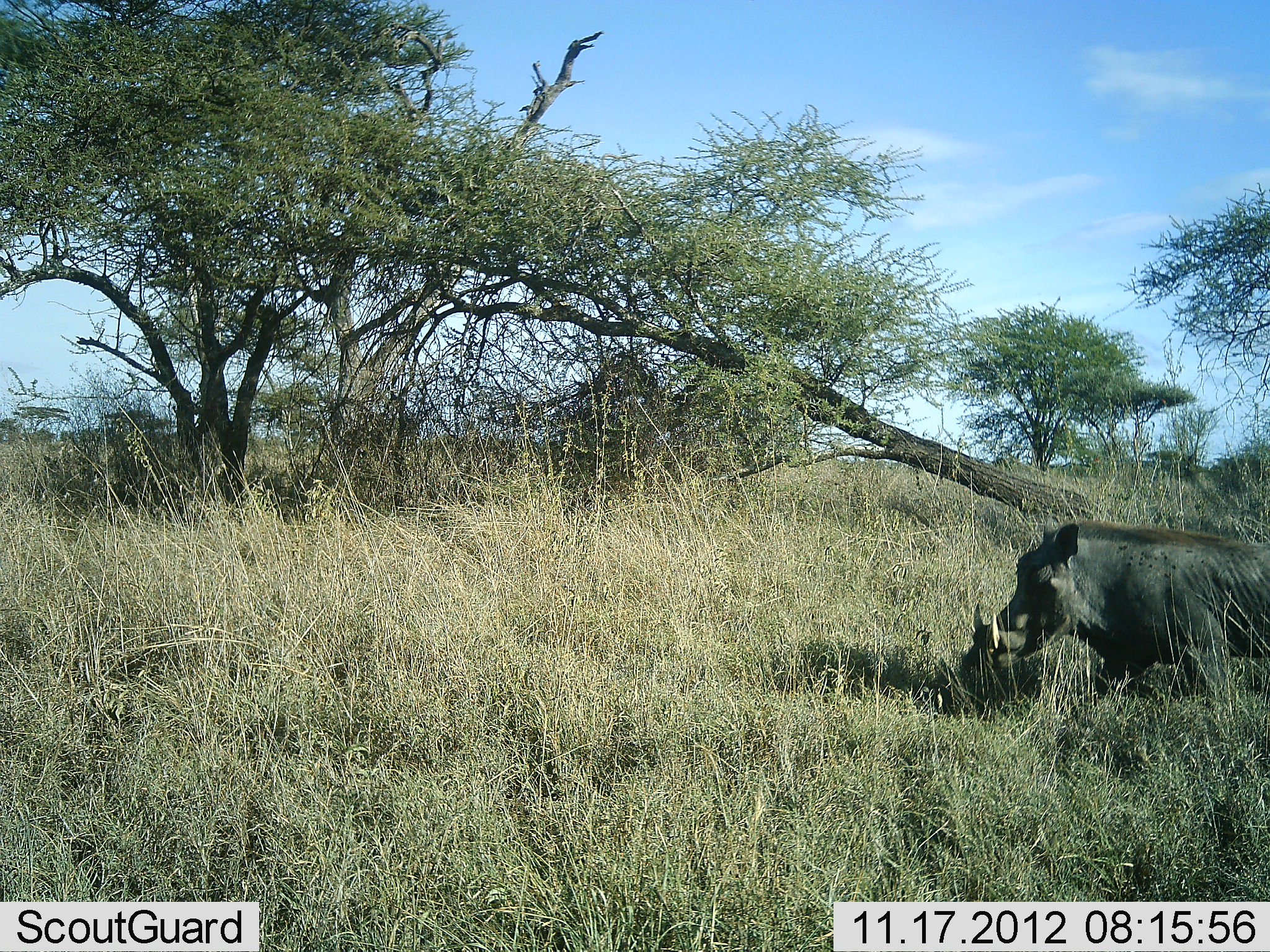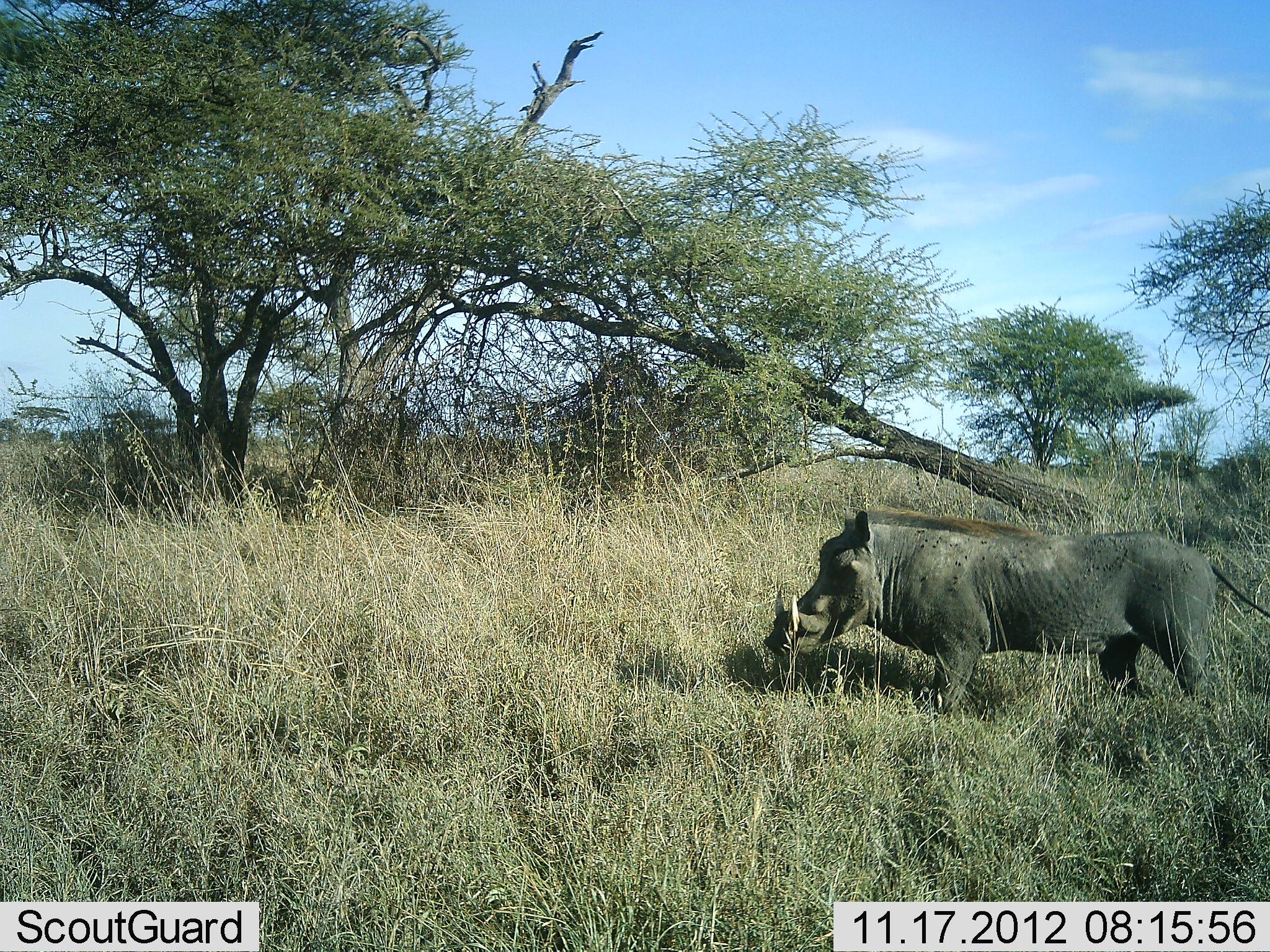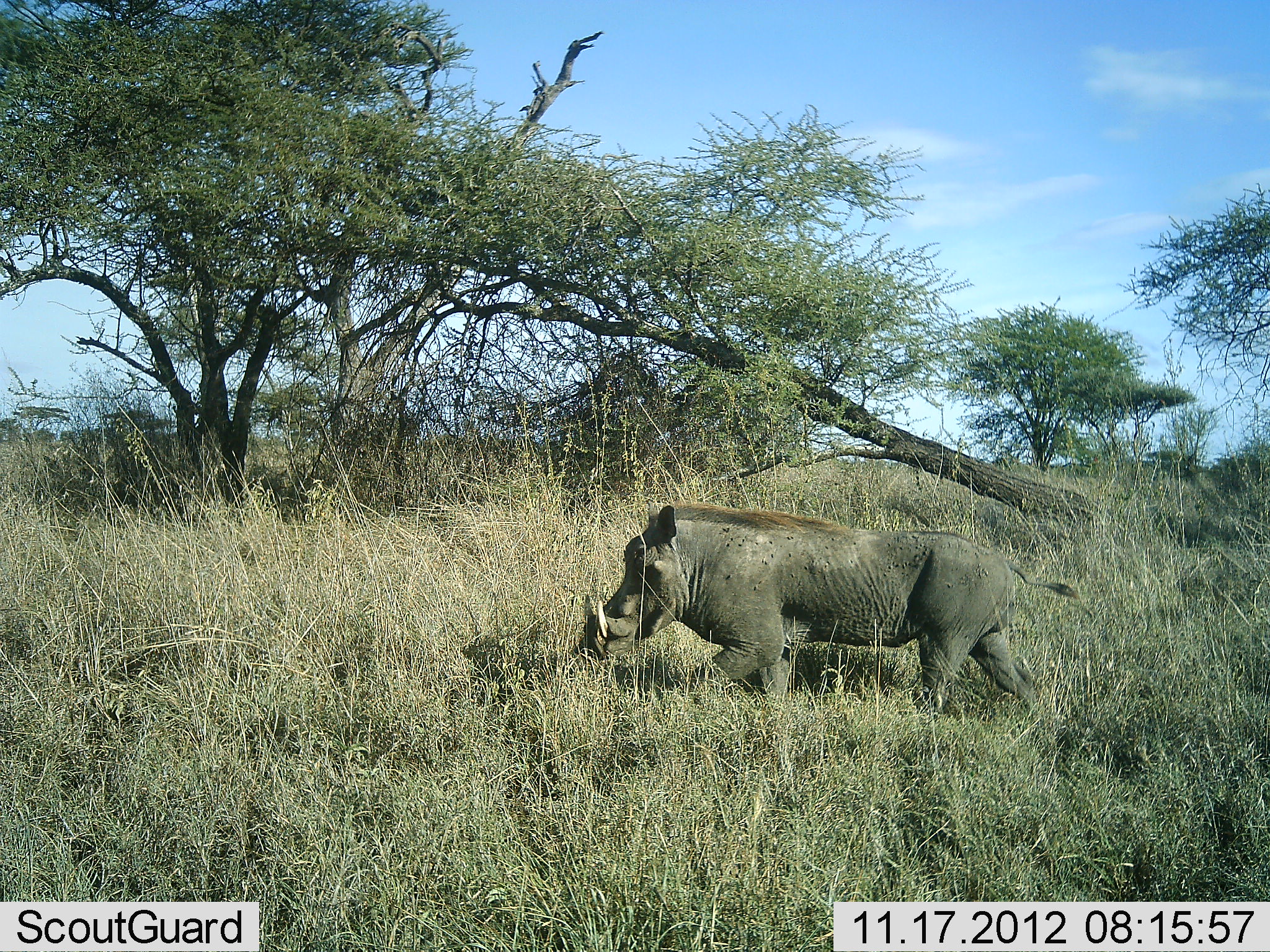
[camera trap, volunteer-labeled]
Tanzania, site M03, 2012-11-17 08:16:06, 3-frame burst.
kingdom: Animalia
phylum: Chordata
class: Mammalia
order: Artiodactyla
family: Suidae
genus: Phacochoerus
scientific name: Phacochoerus africanus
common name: warthog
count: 1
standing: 30%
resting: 0%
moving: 70%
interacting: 0%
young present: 0%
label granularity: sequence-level